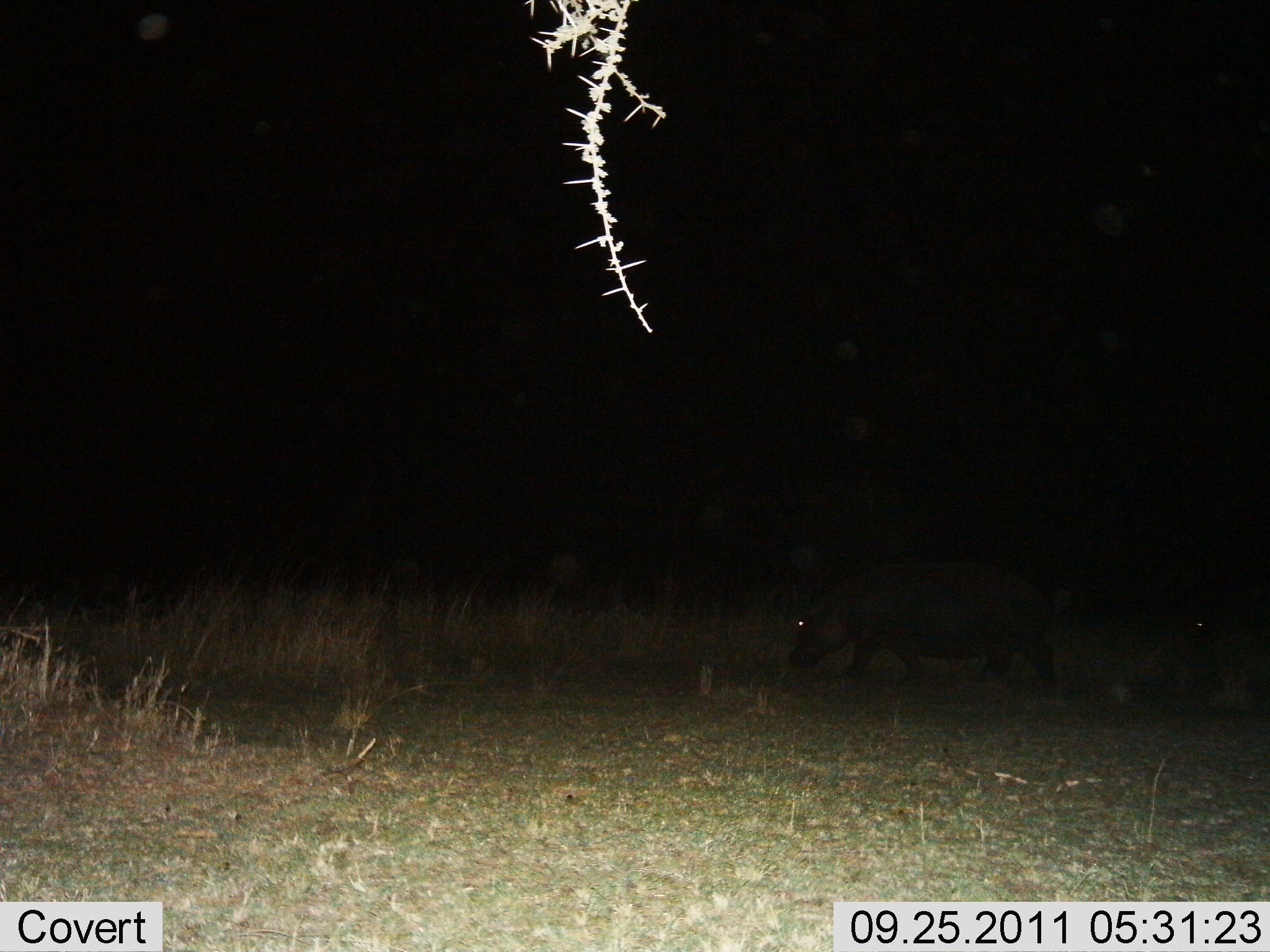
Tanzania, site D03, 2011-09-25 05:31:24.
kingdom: Animalia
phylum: Chordata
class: Mammalia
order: Artiodactyla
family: Hippopotamidae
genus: Hippopotamus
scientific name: Hippopotamus amphibius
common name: hippopotamus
Hippopotamus (Hippopotamus amphibius), count 2. Behavior (volunteer vote fractions): standing 8%, resting 0%, moving 92%, interacting 0%. Young present (vote fraction): 0%. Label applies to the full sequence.